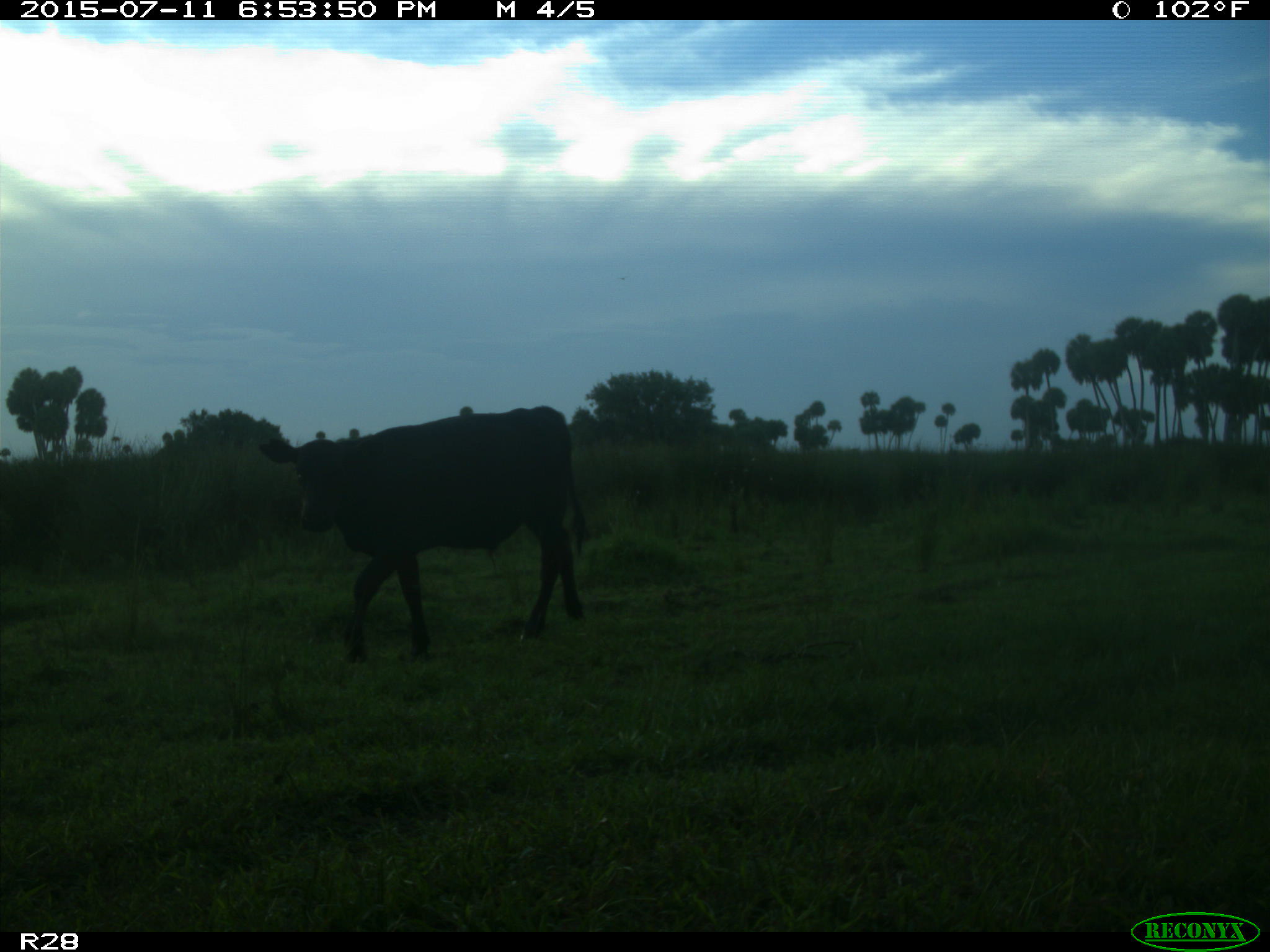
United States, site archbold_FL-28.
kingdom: Animalia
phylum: Chordata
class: Mammalia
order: Artiodactyla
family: Bovidae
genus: Bos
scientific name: Bos taurus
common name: domestic cow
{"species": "Bos taurus (domestic cow)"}